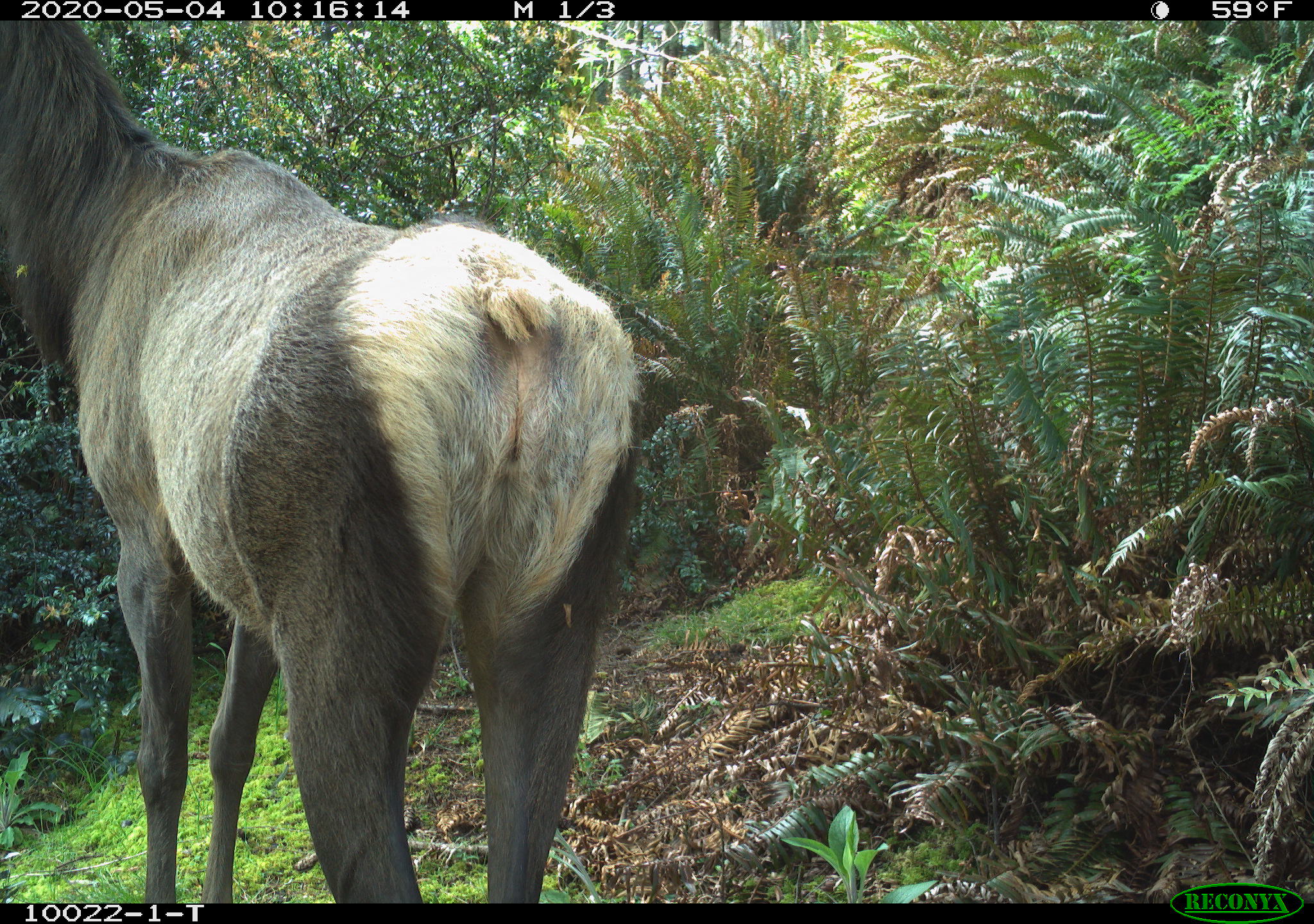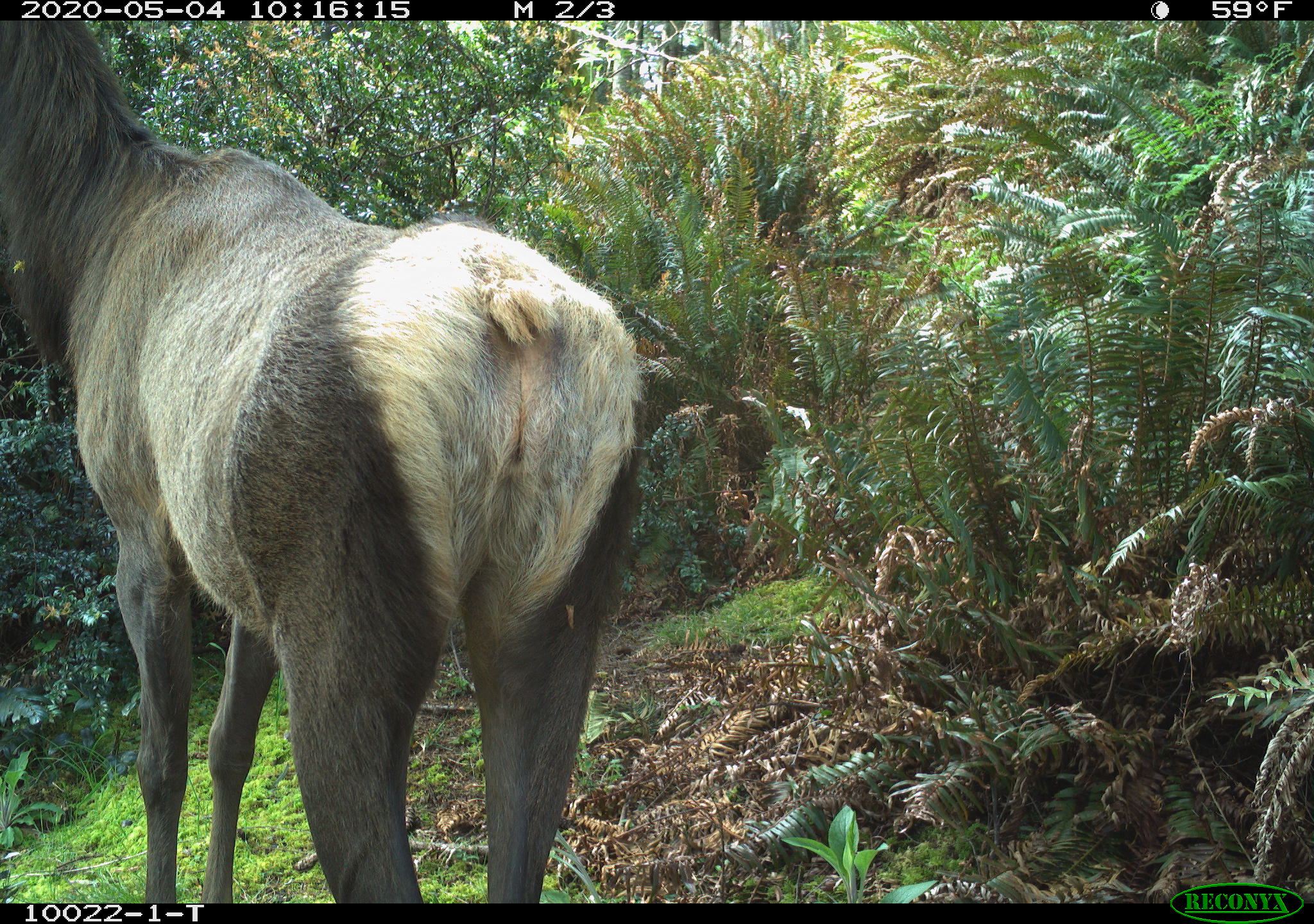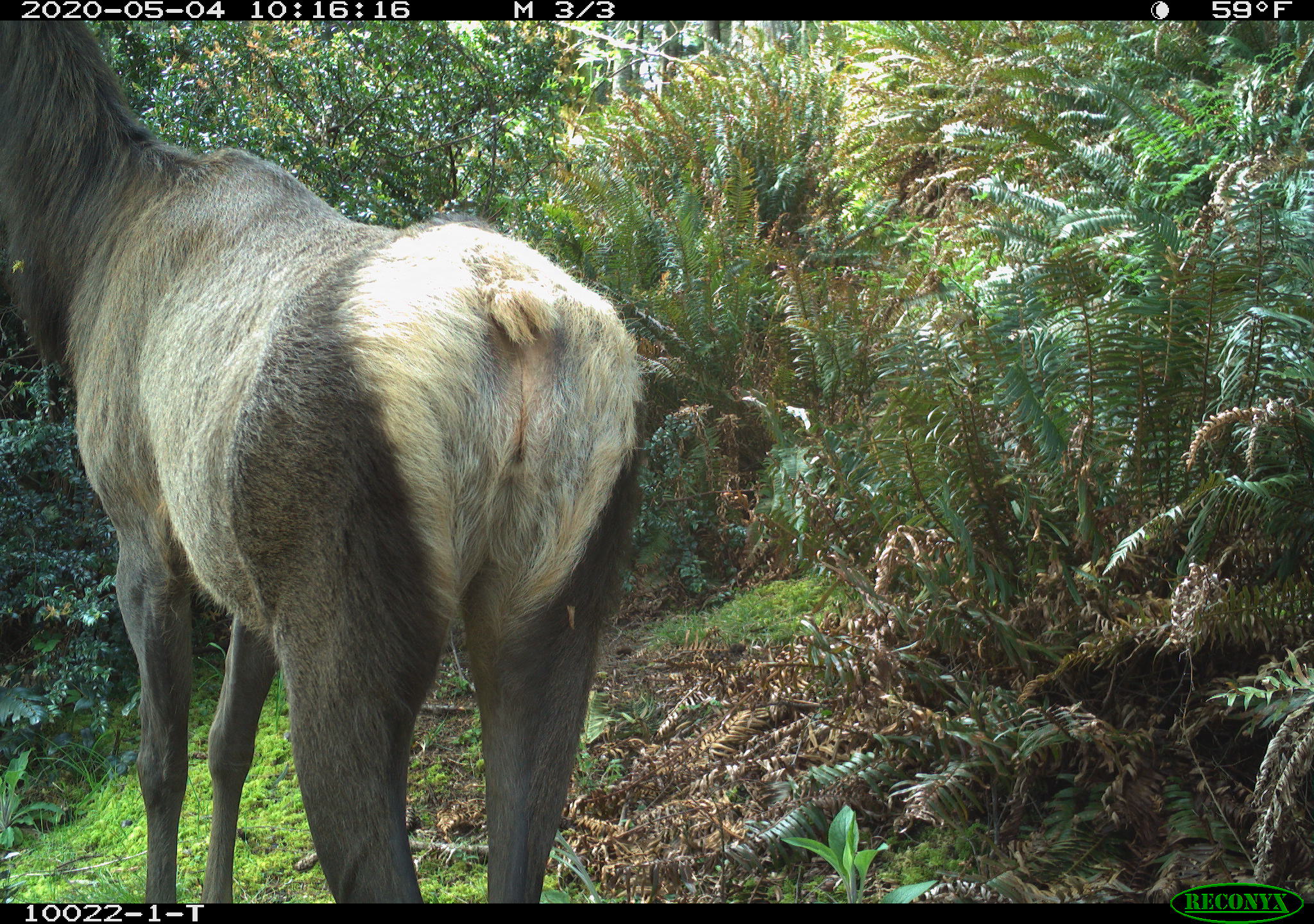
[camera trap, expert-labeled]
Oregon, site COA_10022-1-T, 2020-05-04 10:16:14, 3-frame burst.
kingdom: Animalia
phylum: Chordata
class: Mammalia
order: Artiodactyla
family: Cervidae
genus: Cervus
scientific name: Cervus canadensis roosevelti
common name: roosevelt elk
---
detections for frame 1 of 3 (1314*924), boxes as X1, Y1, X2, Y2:
roosevelt elk: 3, 22, 653, 893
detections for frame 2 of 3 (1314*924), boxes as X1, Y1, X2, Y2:
roosevelt elk: 1, 22, 661, 893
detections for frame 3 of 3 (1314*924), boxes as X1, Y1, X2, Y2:
roosevelt elk: 3, 18, 655, 893